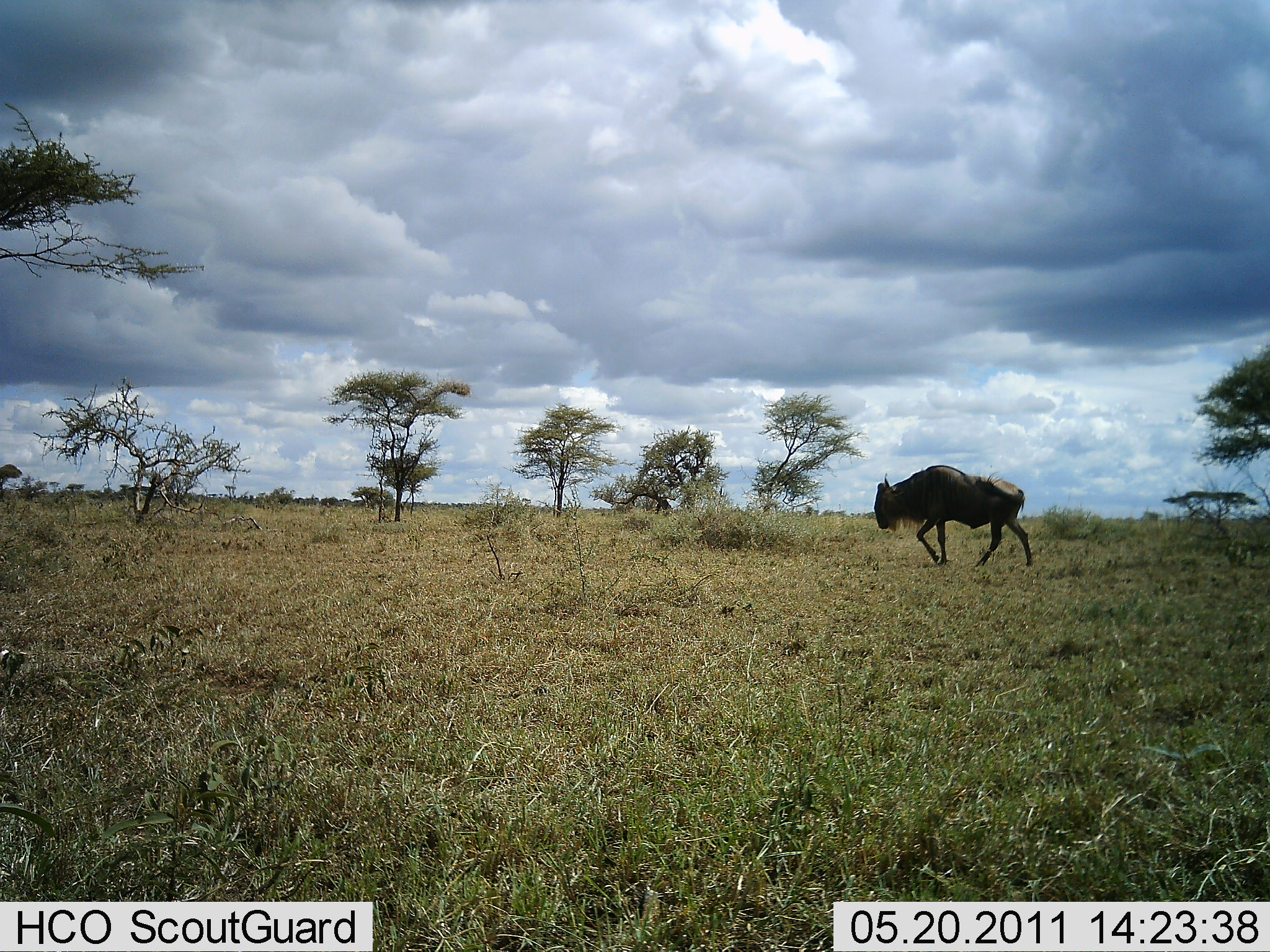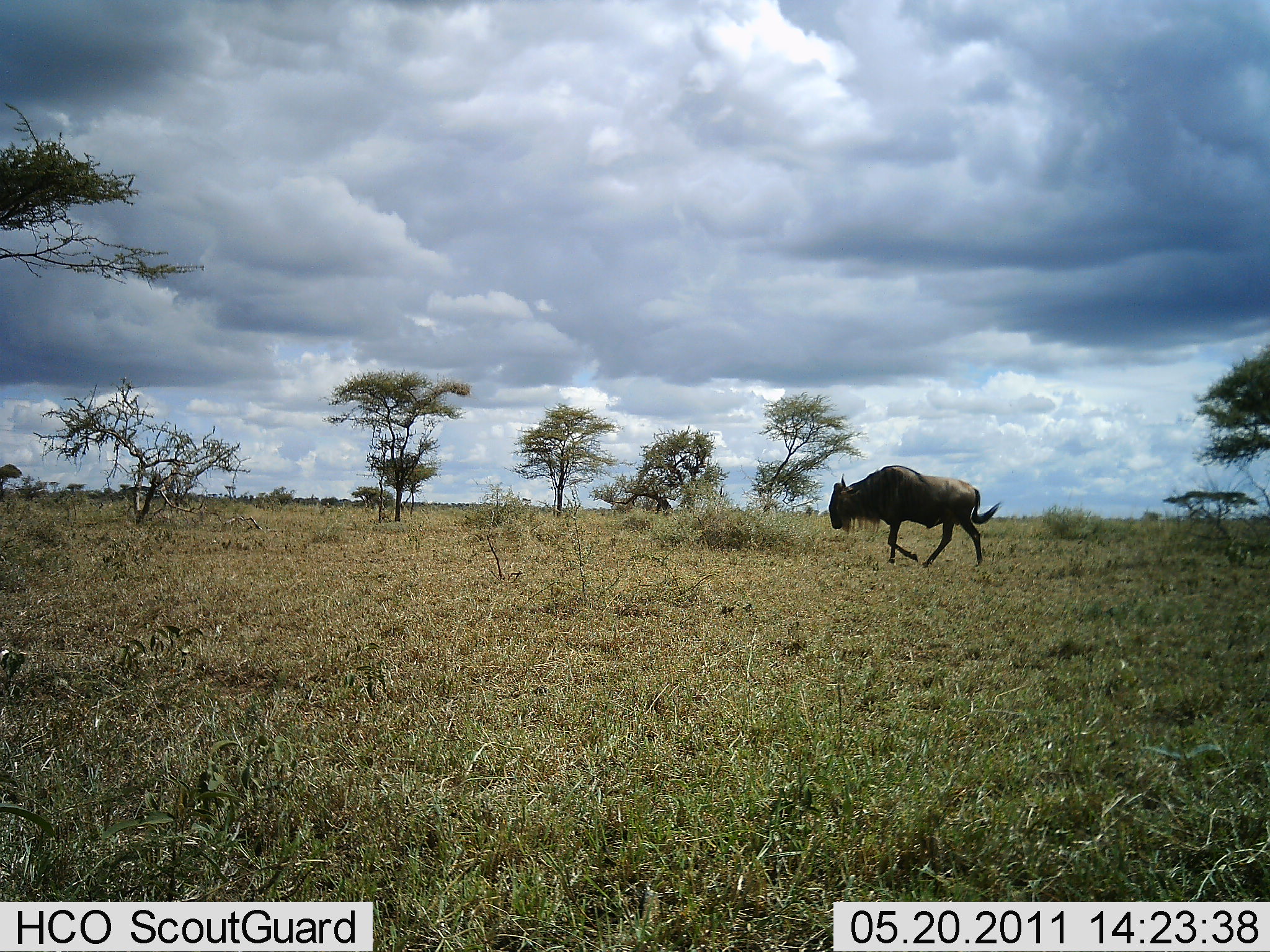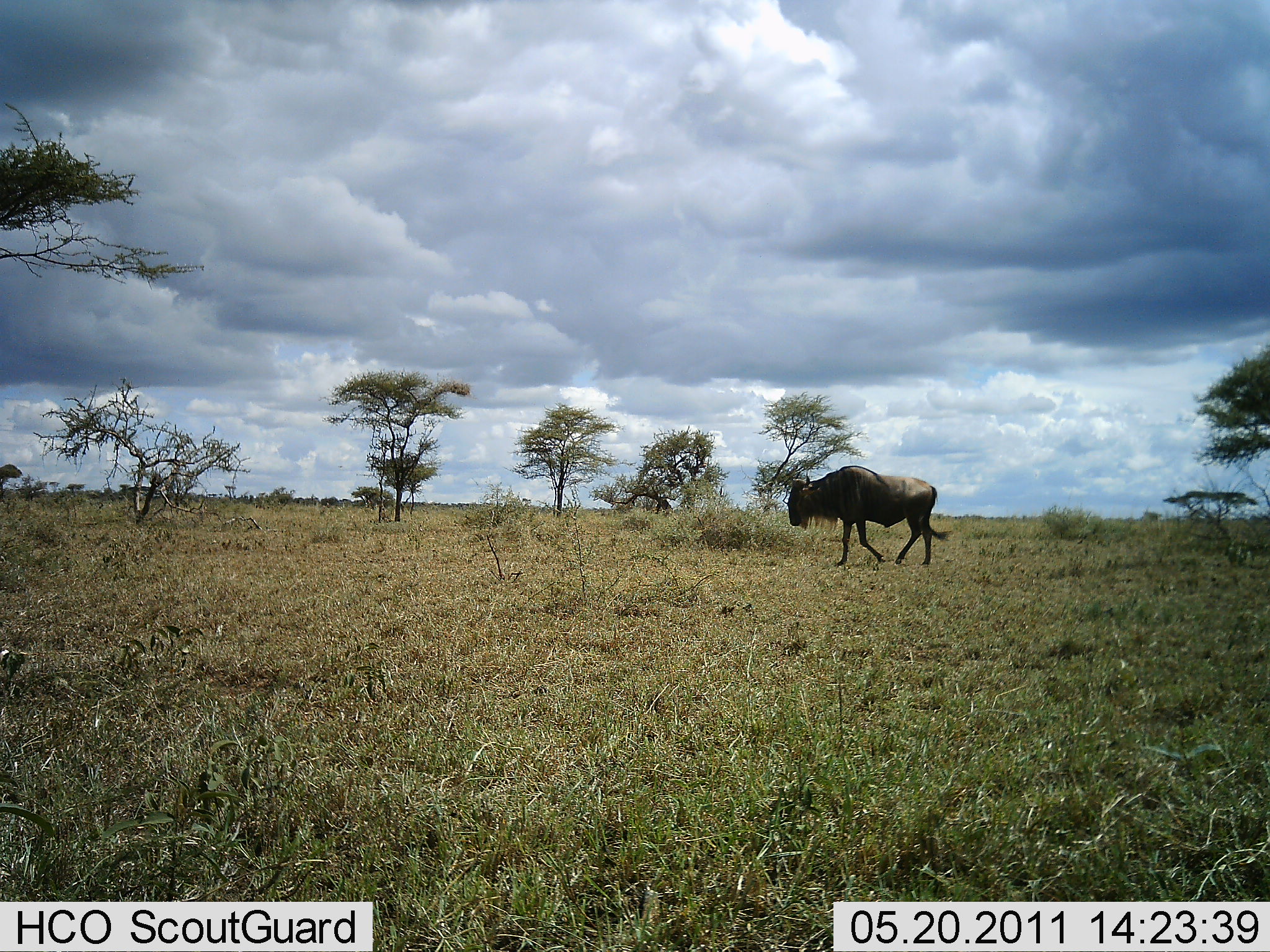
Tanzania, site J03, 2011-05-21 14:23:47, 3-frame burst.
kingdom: Animalia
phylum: Chordata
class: Mammalia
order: Artiodactyla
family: Bovidae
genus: Connochaetes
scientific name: Connochaetes taurinus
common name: blue wildebeest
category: wildebeest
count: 1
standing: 8%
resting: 0%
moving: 100%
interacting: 0%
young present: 0%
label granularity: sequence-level